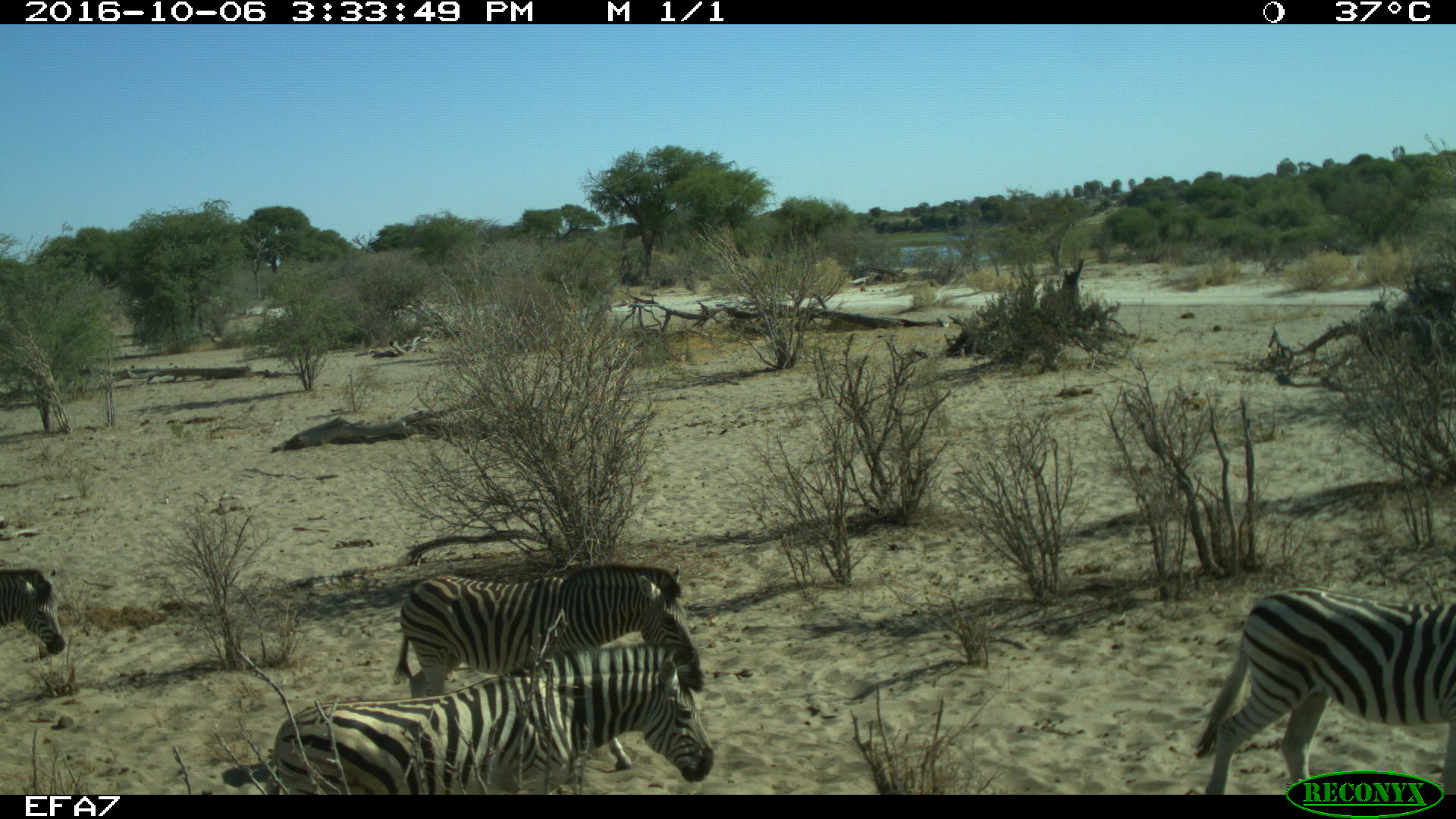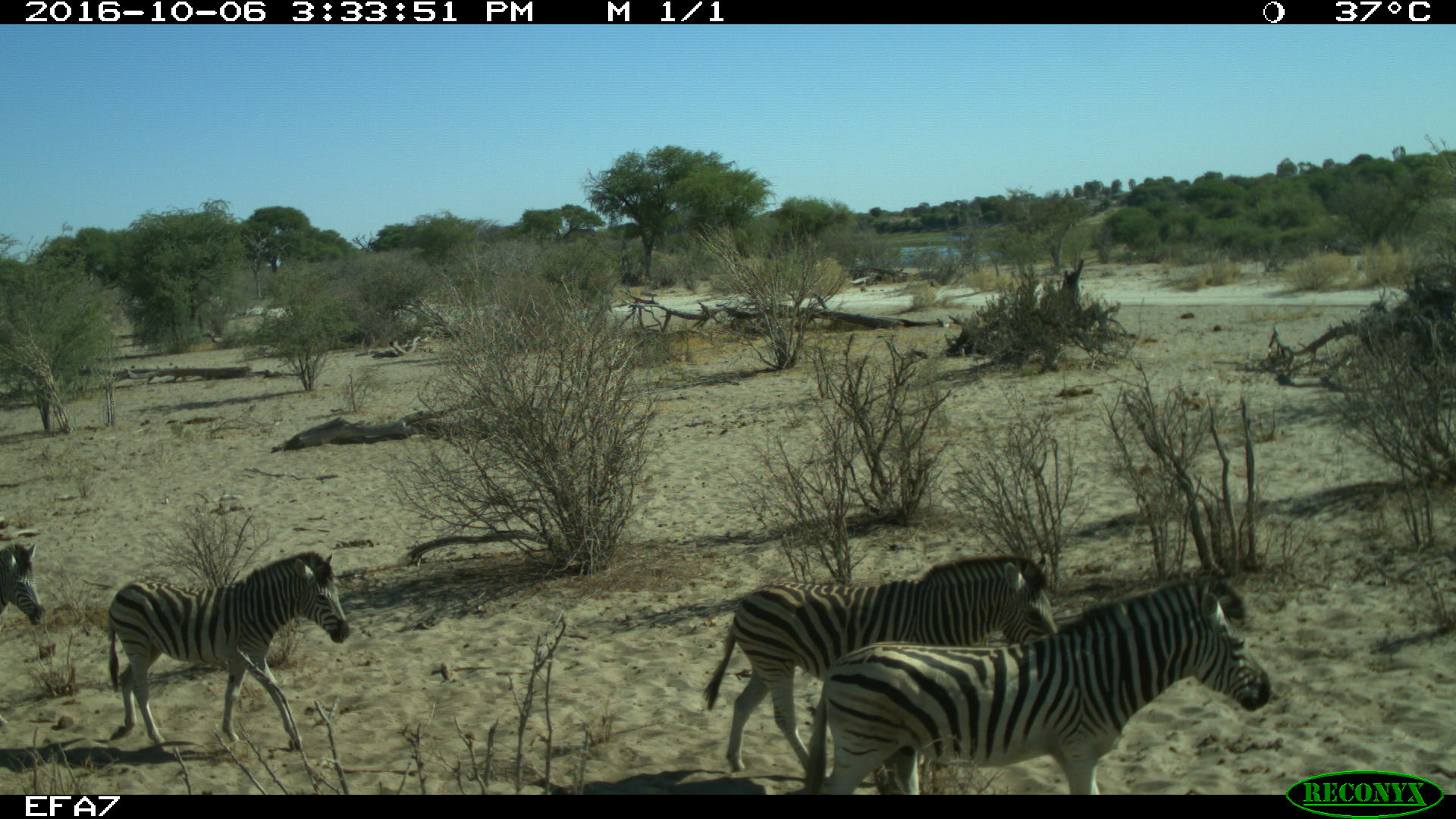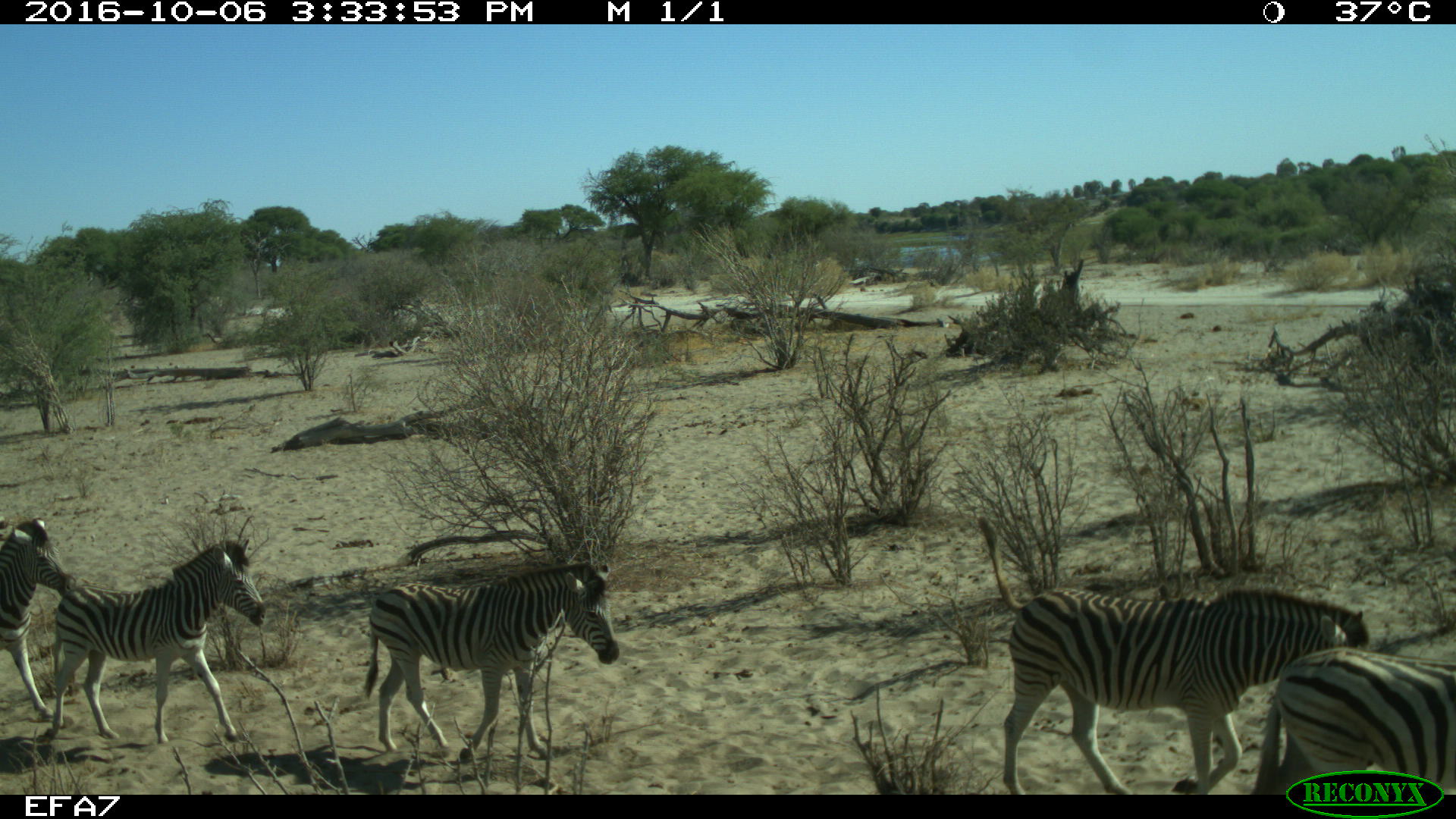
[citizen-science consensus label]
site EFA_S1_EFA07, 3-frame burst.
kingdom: Animalia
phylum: Chordata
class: Mammalia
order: Perissodactyla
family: Equidae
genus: Equus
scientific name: Equus quagga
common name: plains zebra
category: zebraplains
Zebraplains (plains zebra) (Equus quagga), count 4. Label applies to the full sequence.